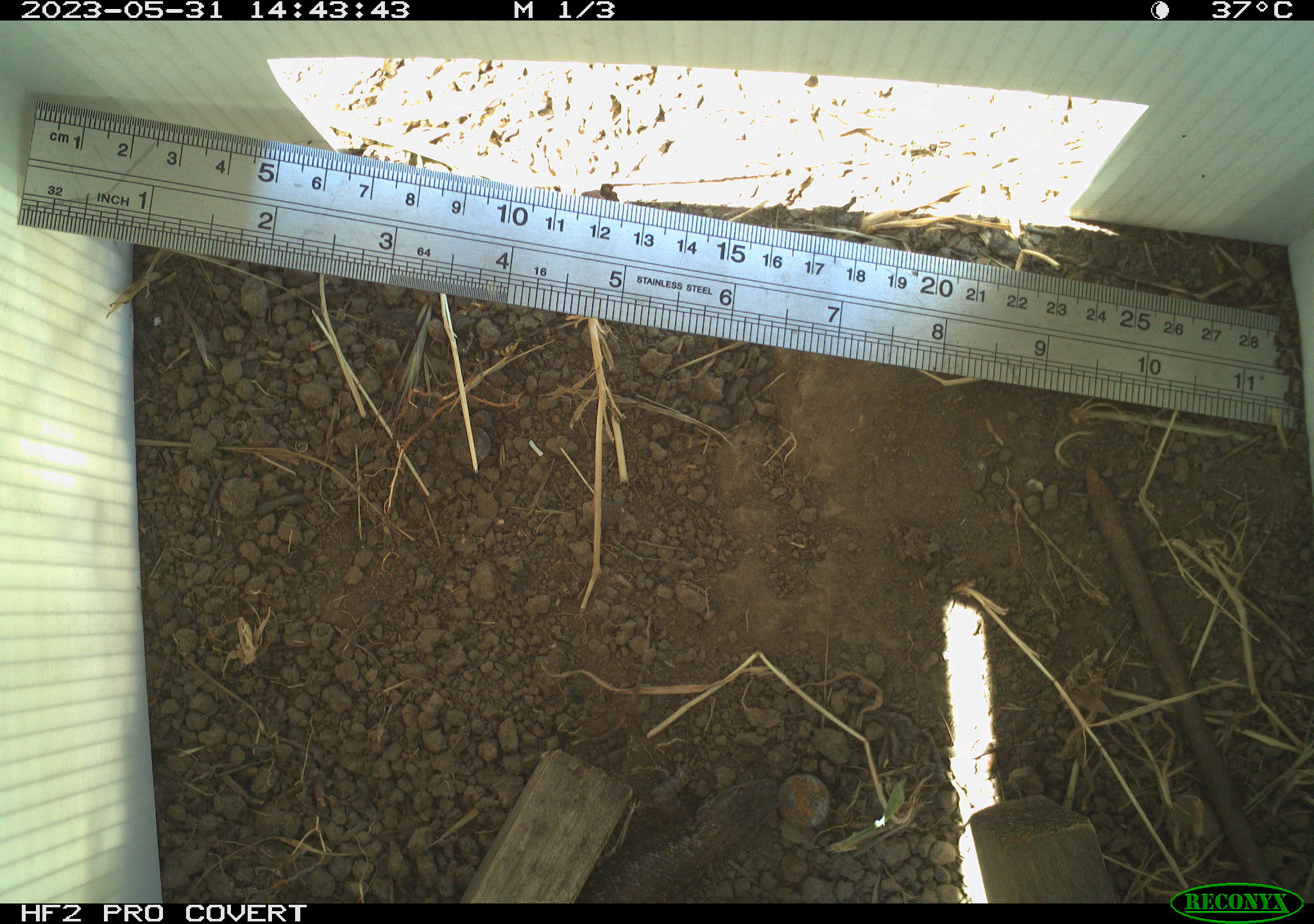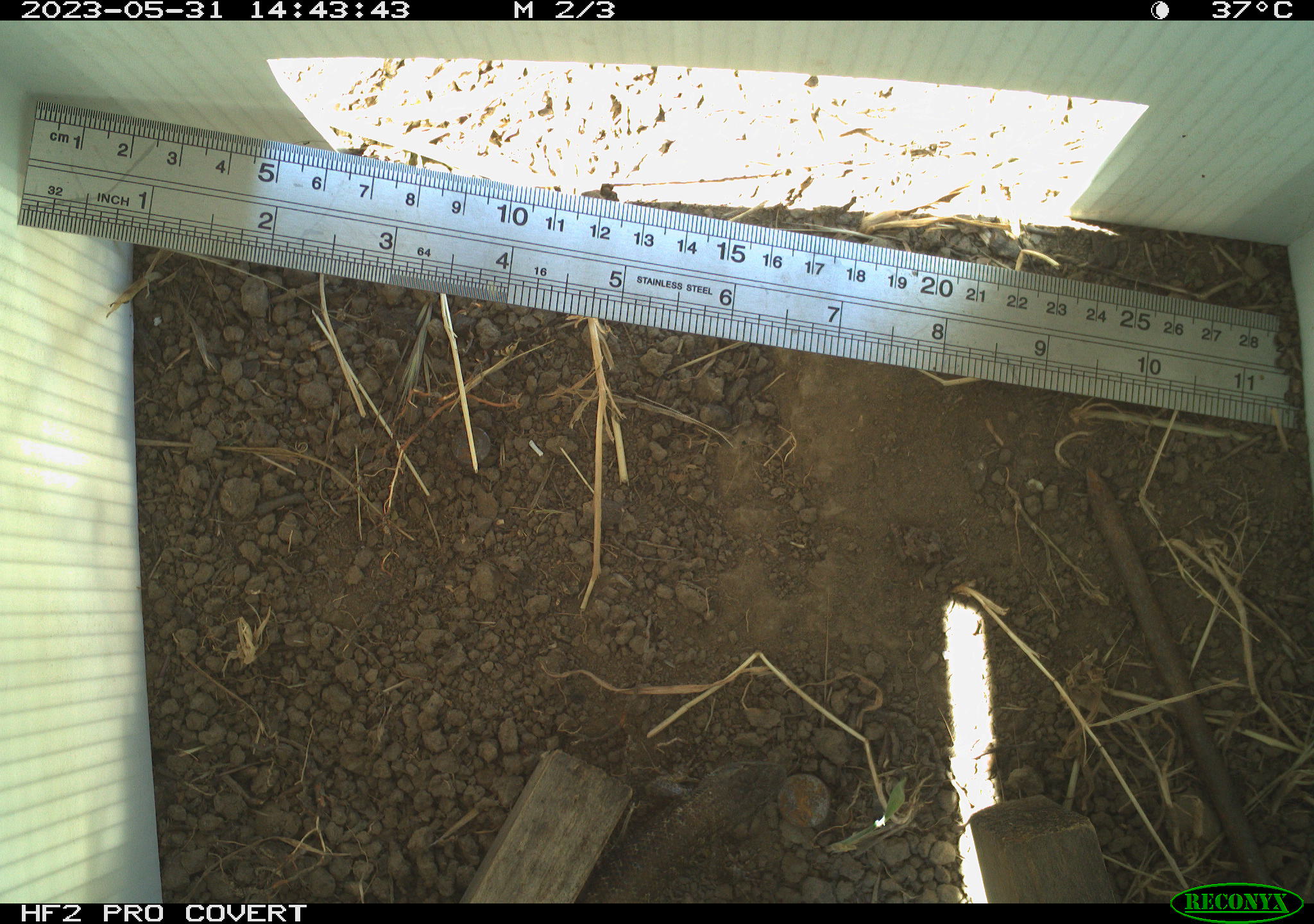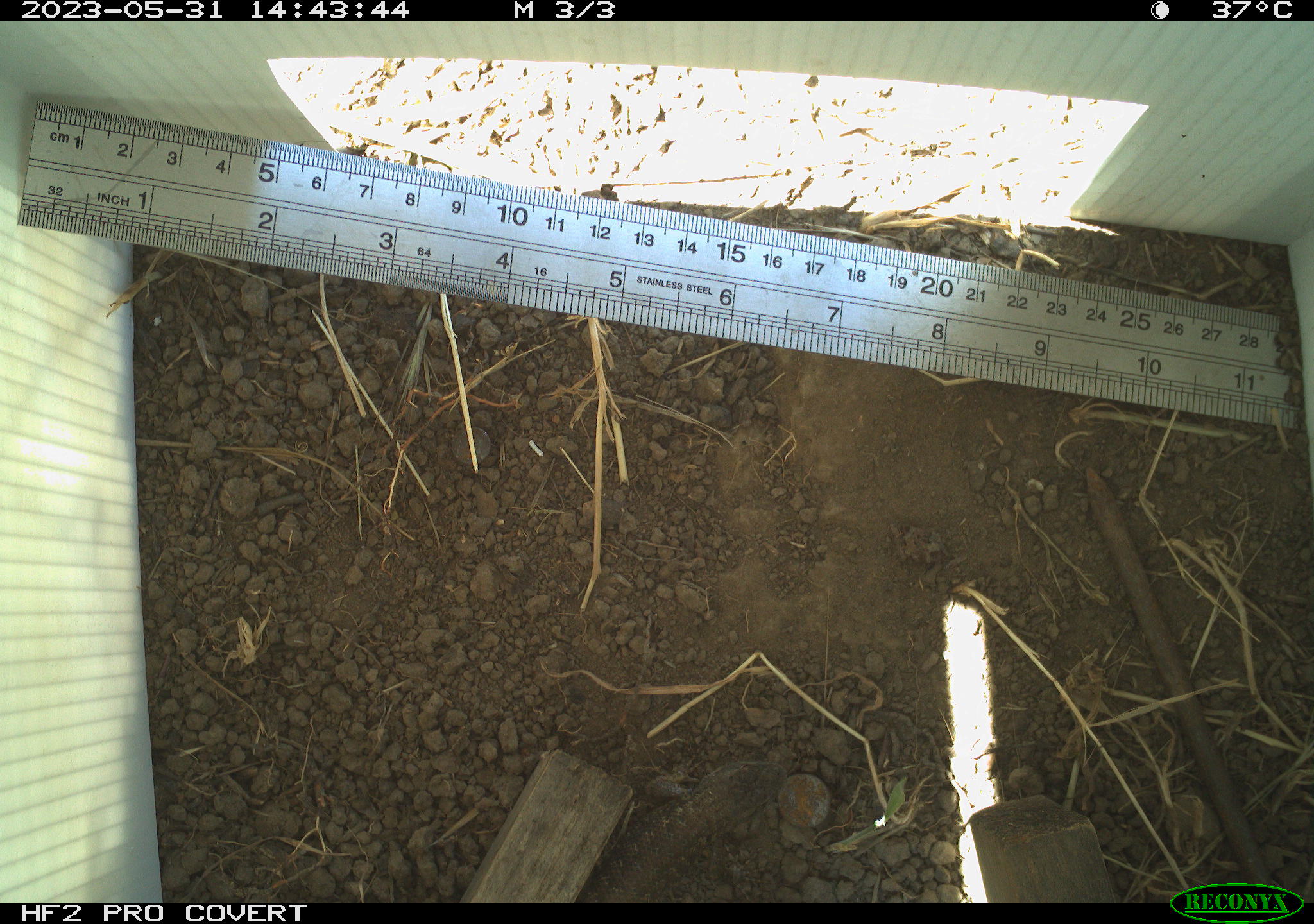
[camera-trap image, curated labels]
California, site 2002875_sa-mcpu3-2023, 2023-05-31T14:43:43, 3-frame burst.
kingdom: Animalia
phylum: Chordata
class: Reptilia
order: Squamata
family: Phrynosomatidae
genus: Sceloporus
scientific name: Sceloporus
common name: spiny lizards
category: sceloporus species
Sceloporus species (spiny lizards) (Sceloporus).